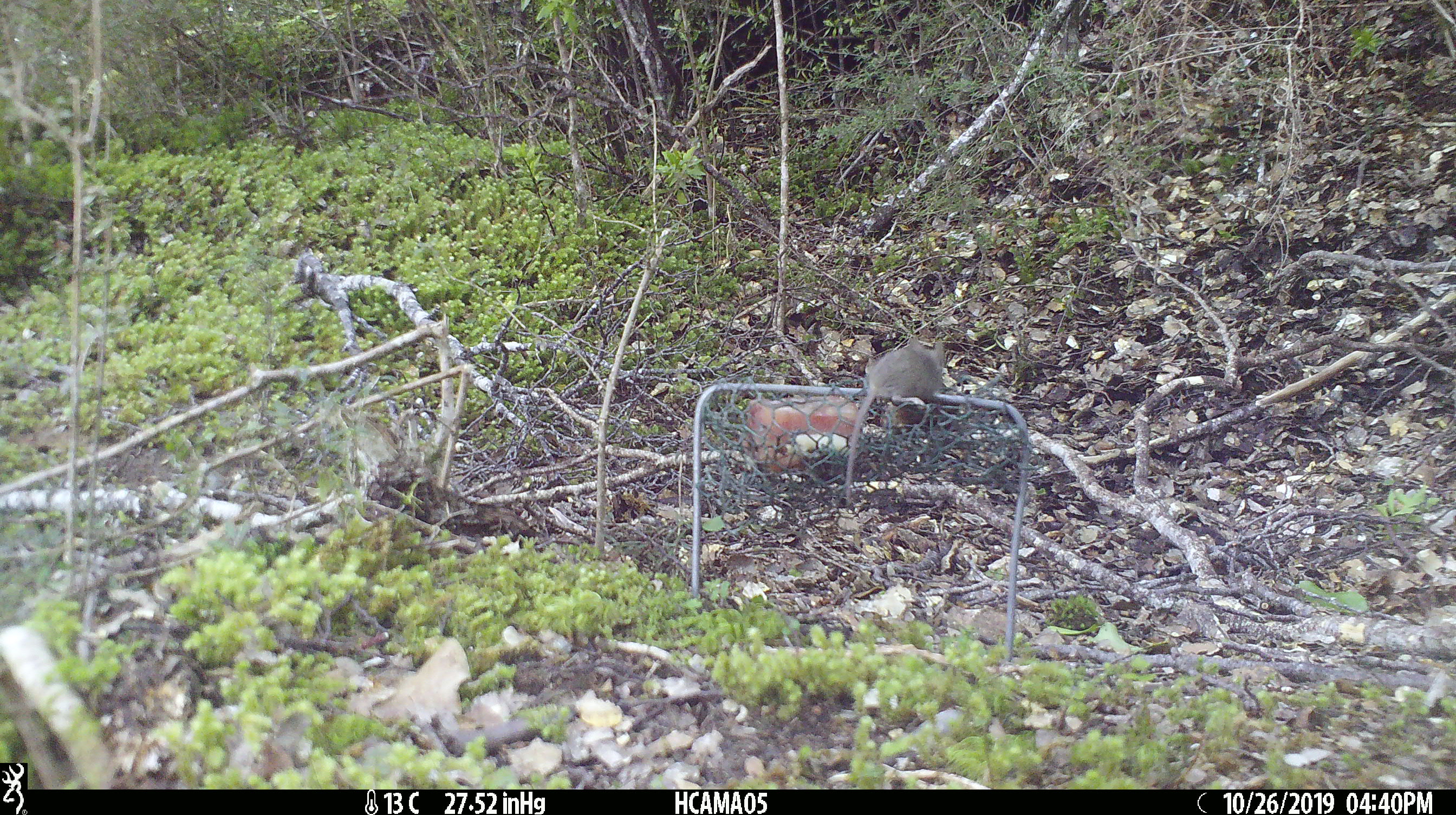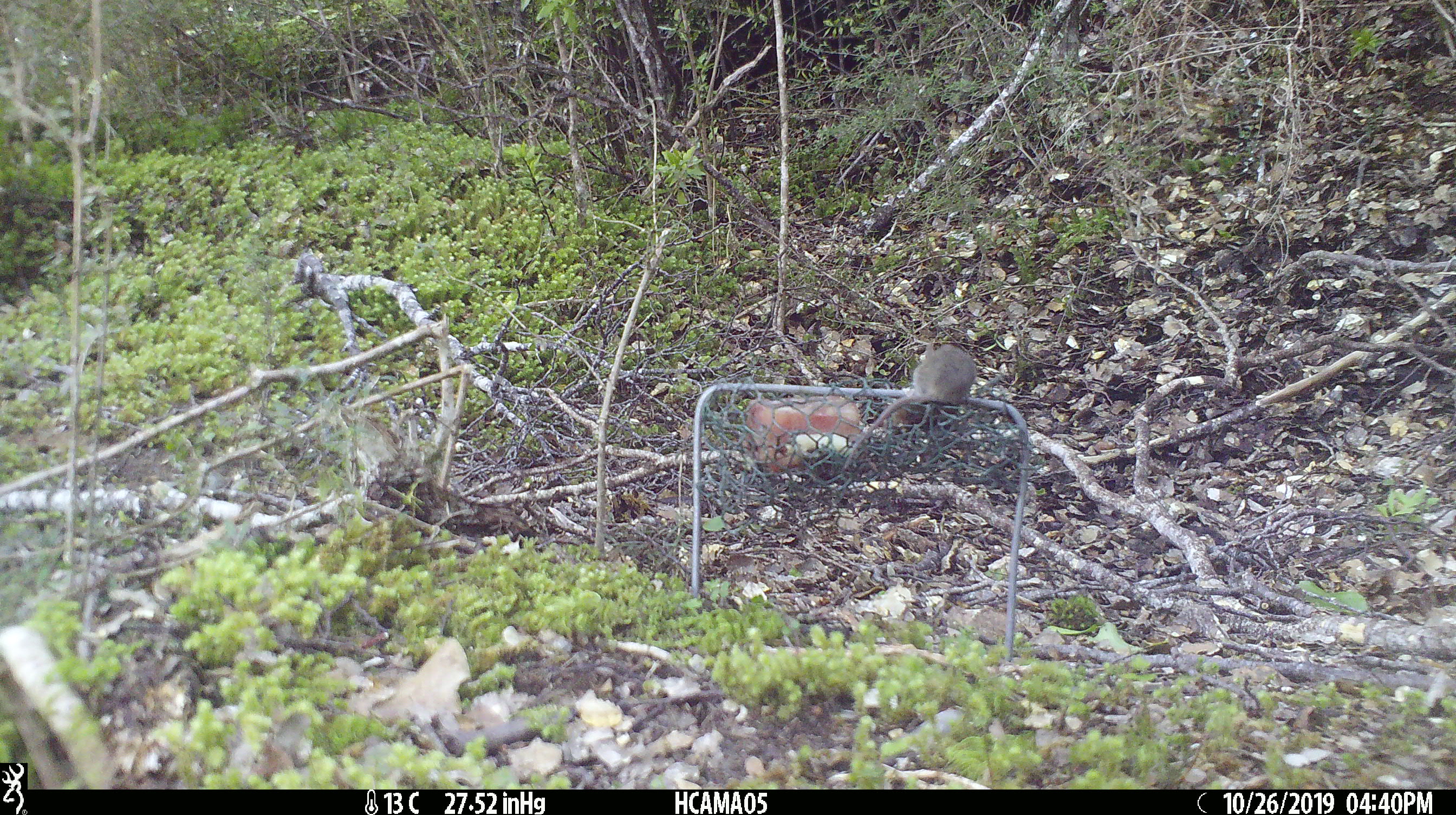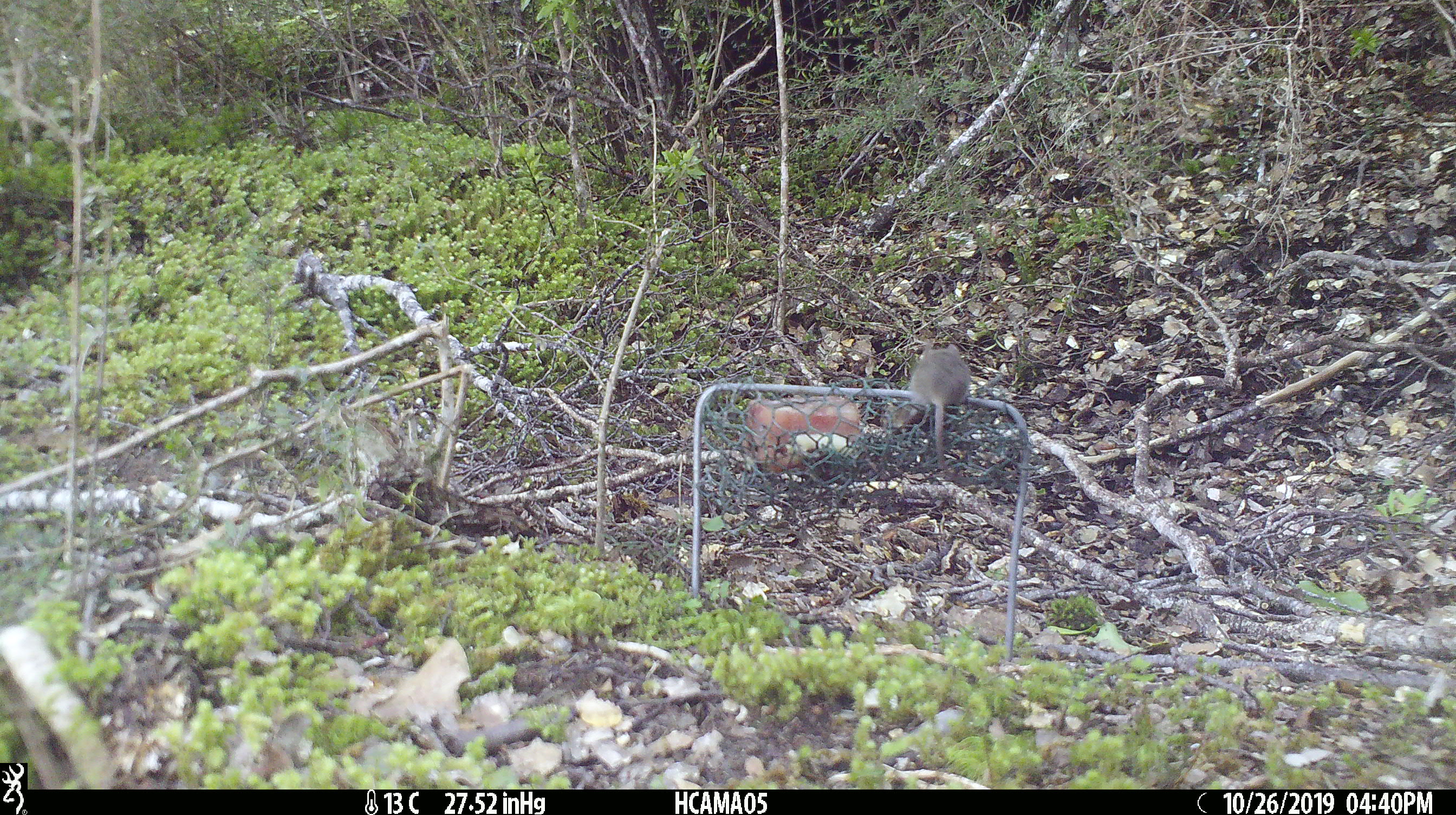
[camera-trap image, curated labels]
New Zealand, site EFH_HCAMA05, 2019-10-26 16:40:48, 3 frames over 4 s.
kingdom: Animalia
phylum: Chordata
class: Mammalia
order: Rodentia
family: Muridae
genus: Mus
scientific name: Mus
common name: mouse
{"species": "mouse (Mus)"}